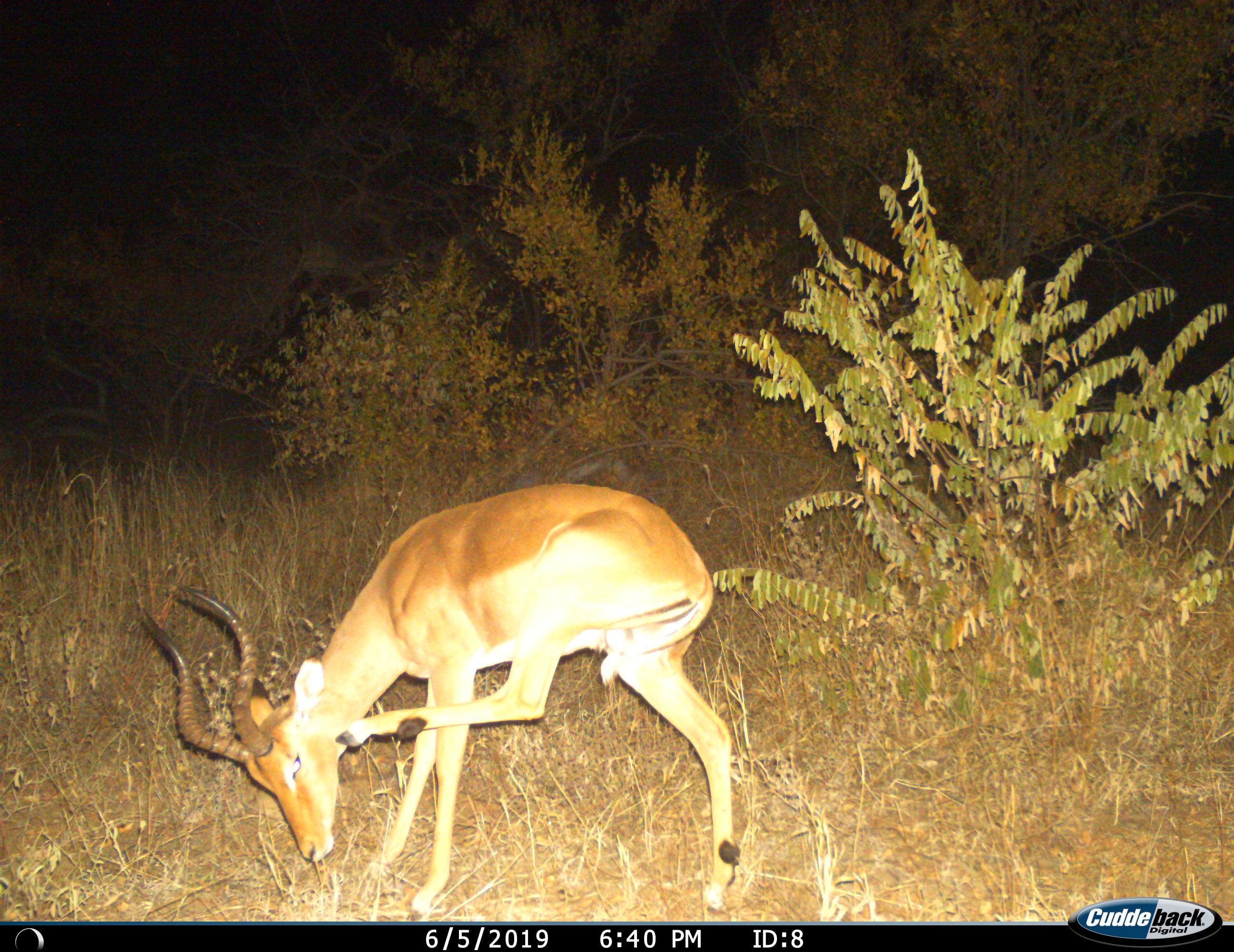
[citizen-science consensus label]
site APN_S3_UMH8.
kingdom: Animalia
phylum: Chordata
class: Mammalia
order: Artiodactyla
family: Bovidae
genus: Aepyceros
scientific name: Aepyceros melampus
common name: impala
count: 1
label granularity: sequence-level